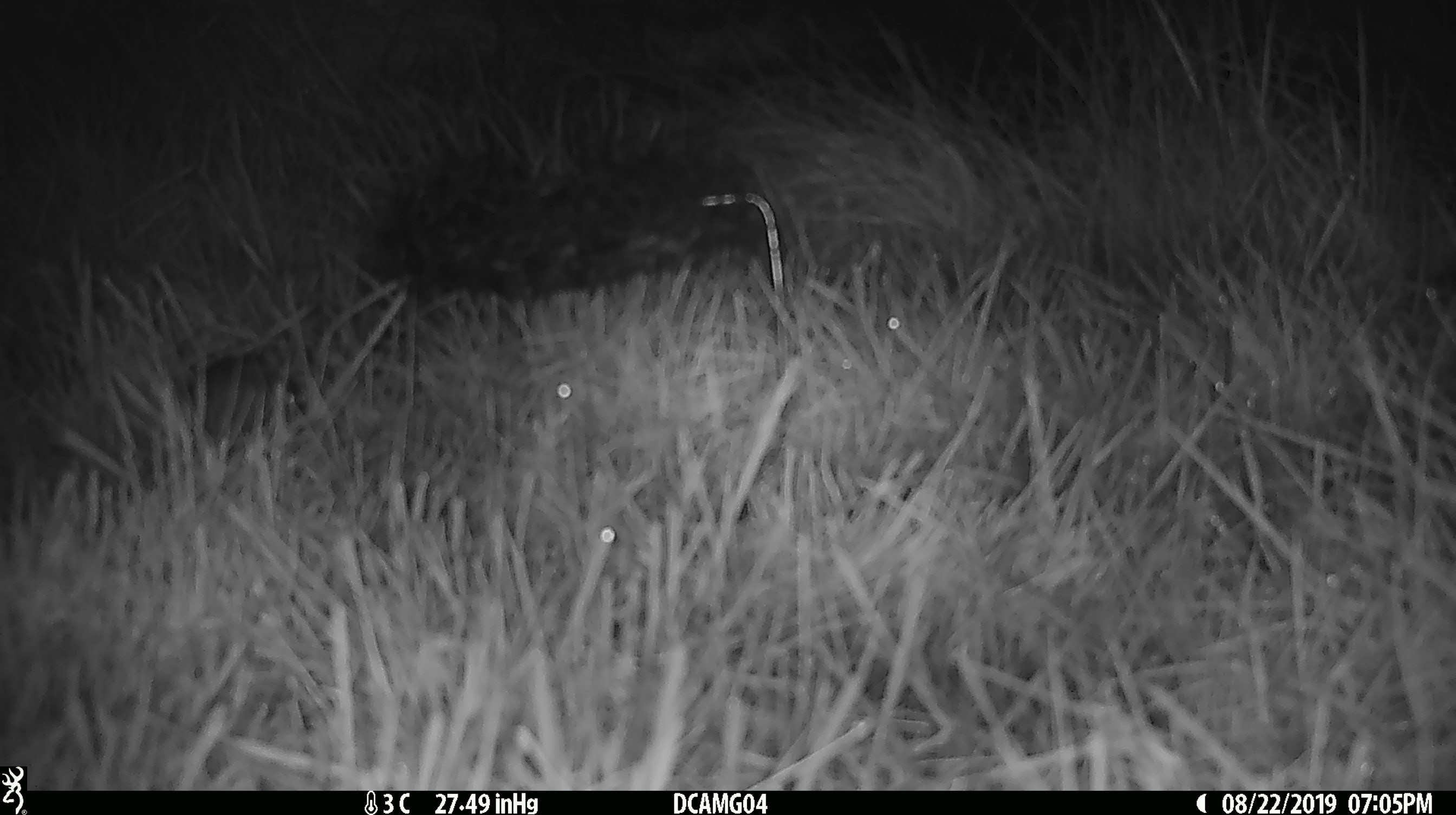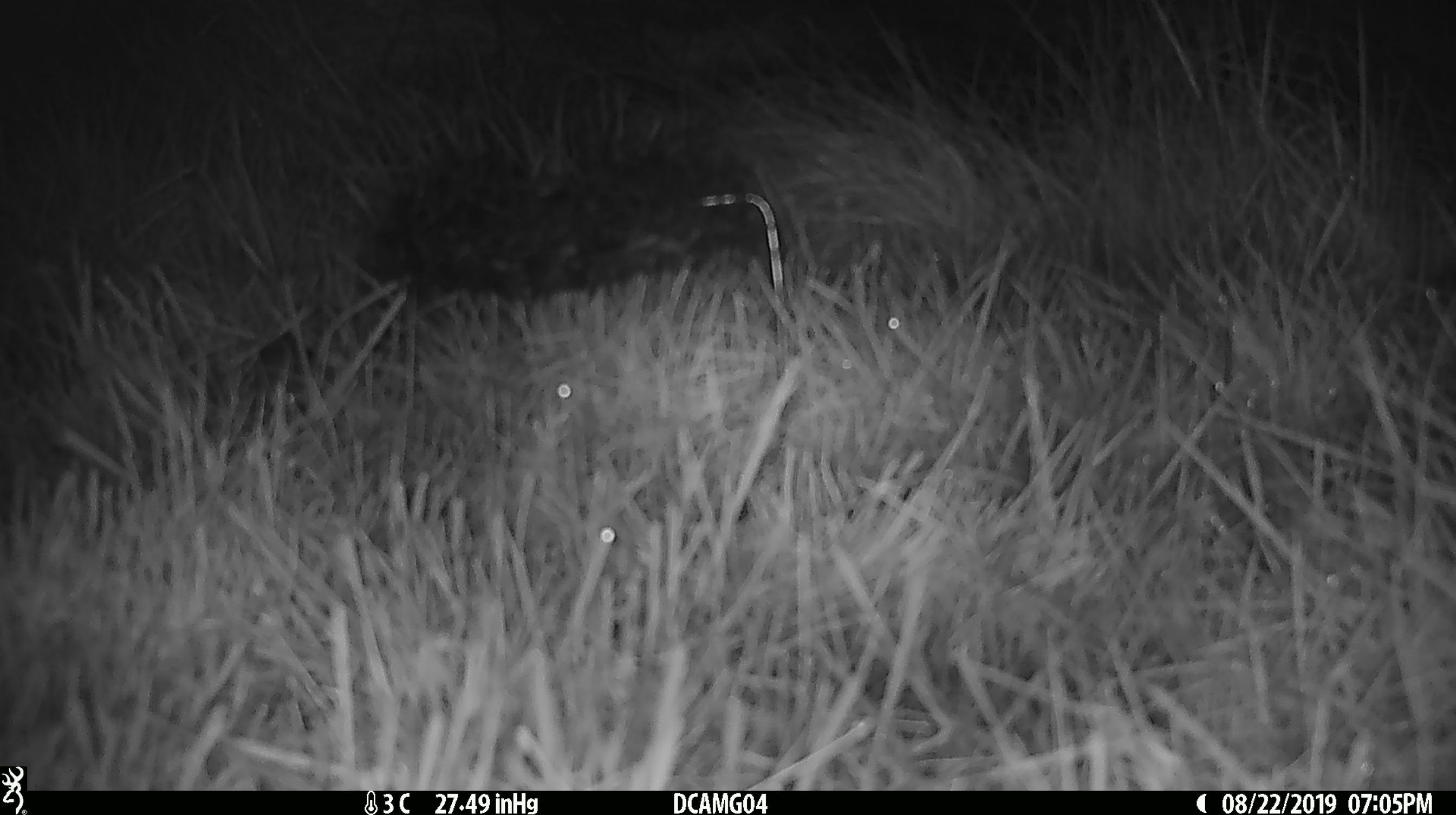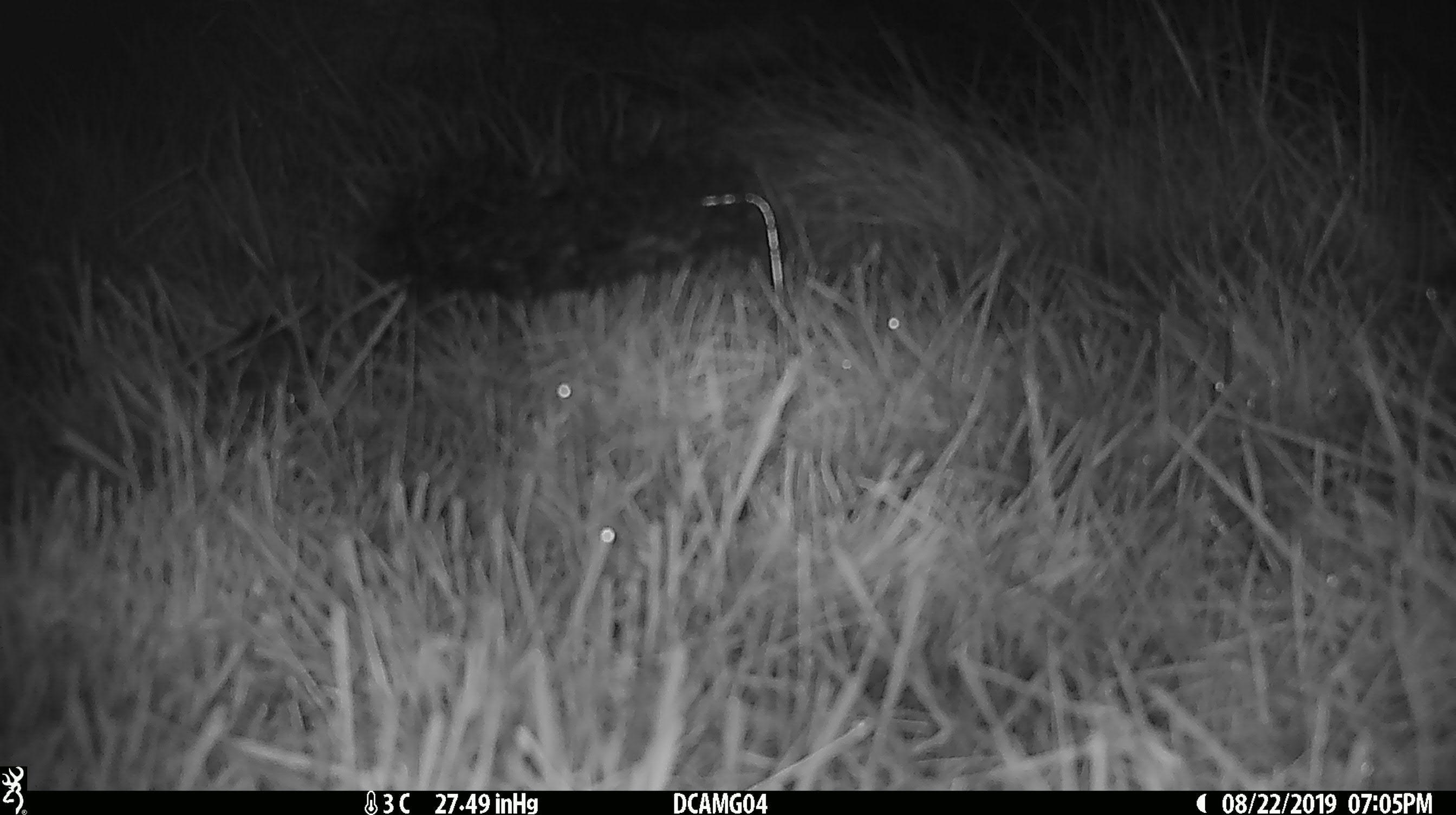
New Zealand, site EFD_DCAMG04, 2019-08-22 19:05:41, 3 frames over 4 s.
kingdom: Animalia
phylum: Chordata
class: Mammalia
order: Rodentia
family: Muridae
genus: Mus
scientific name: Mus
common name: mouse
Mouse (Mus).